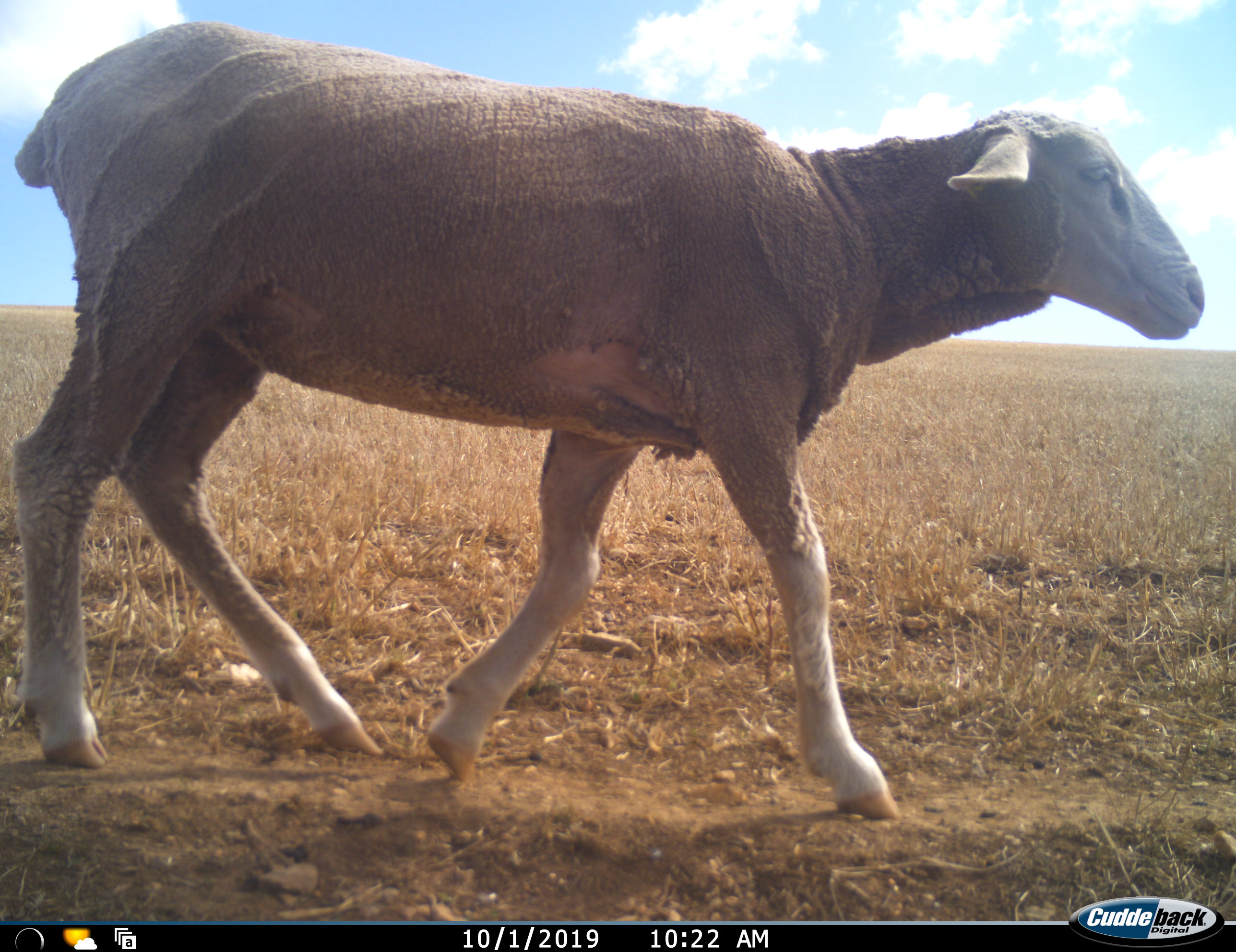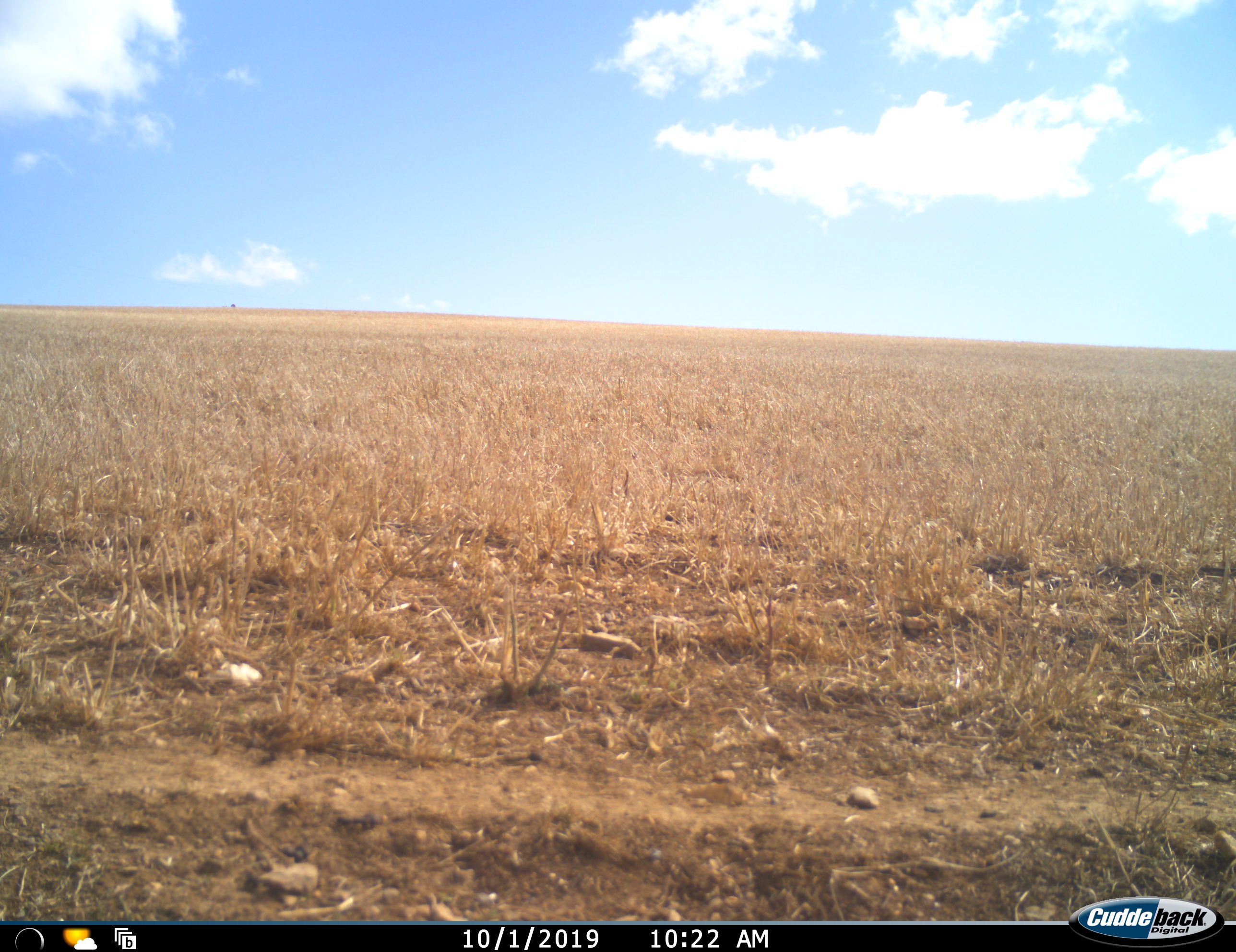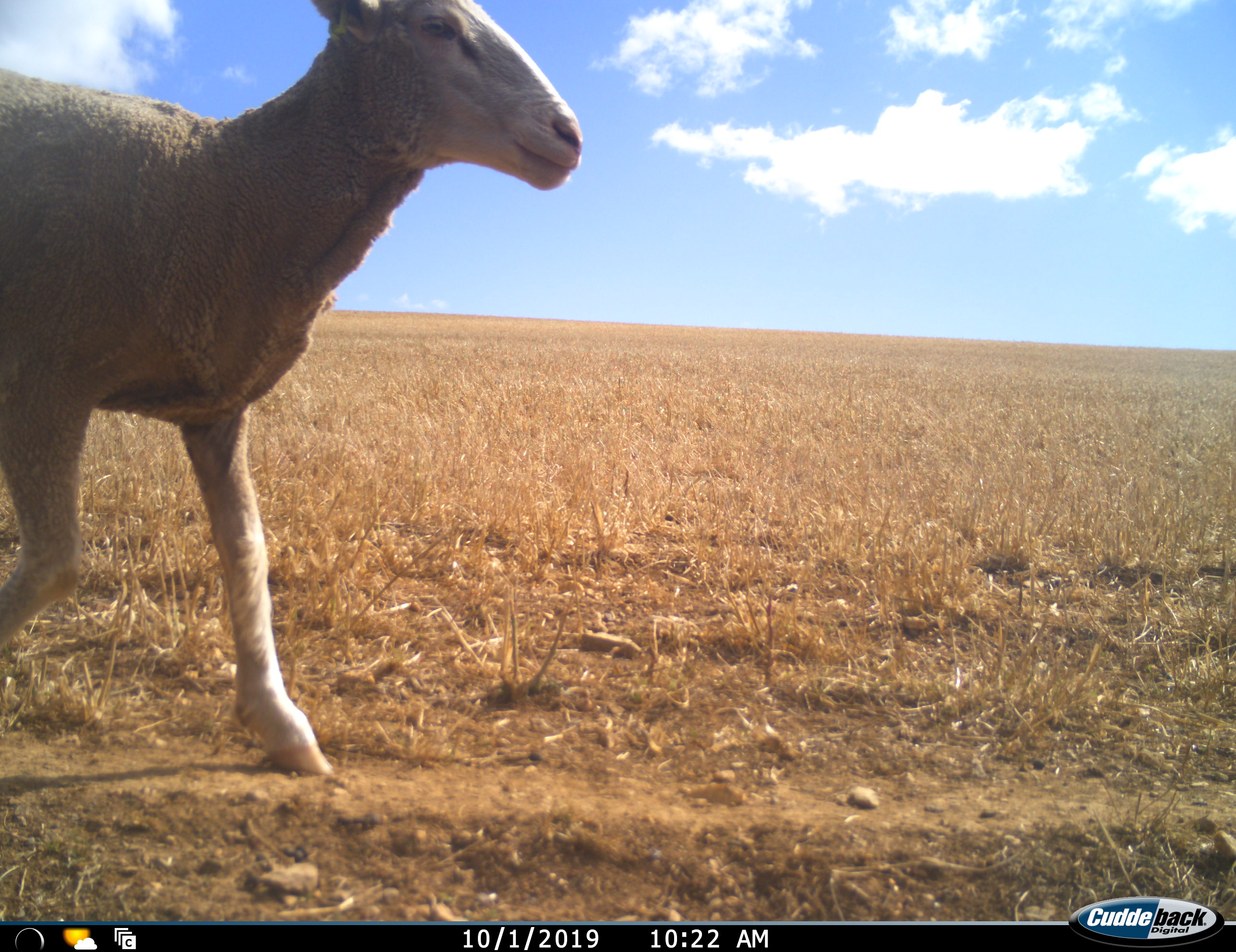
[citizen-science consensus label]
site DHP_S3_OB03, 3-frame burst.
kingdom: Animalia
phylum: Chordata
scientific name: Vertebrata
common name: domestic animal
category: domesticanimal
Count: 2.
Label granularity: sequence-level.